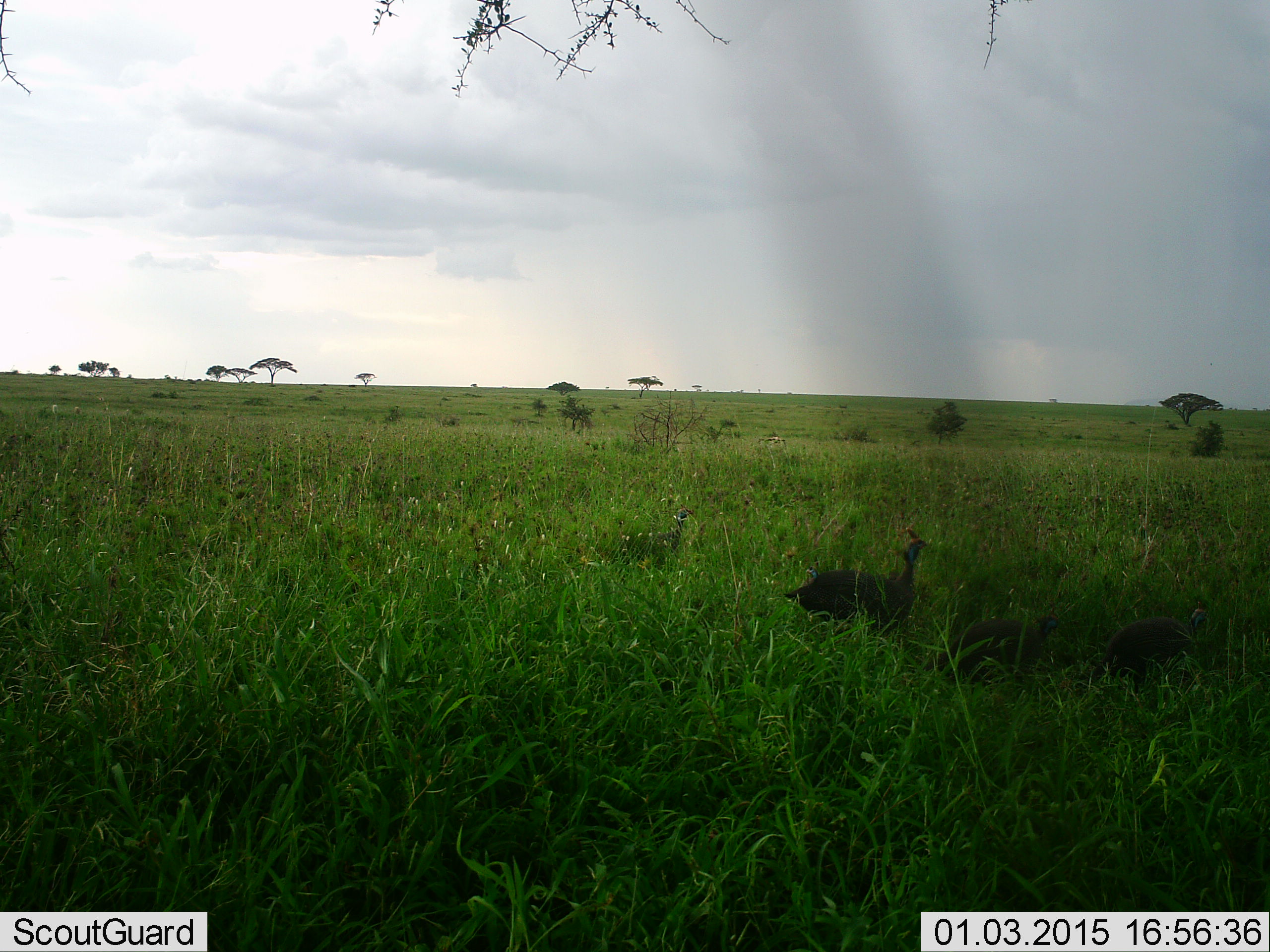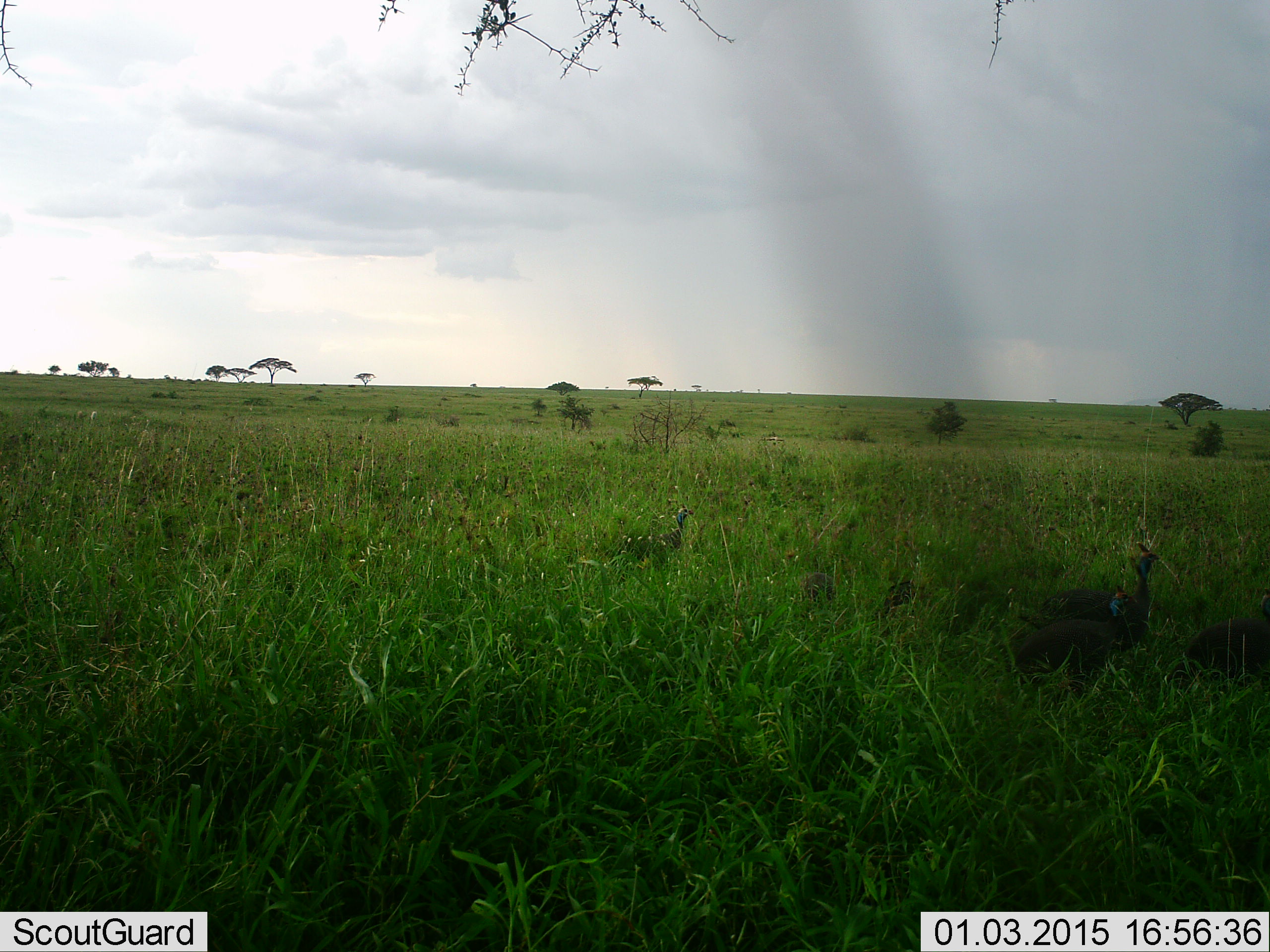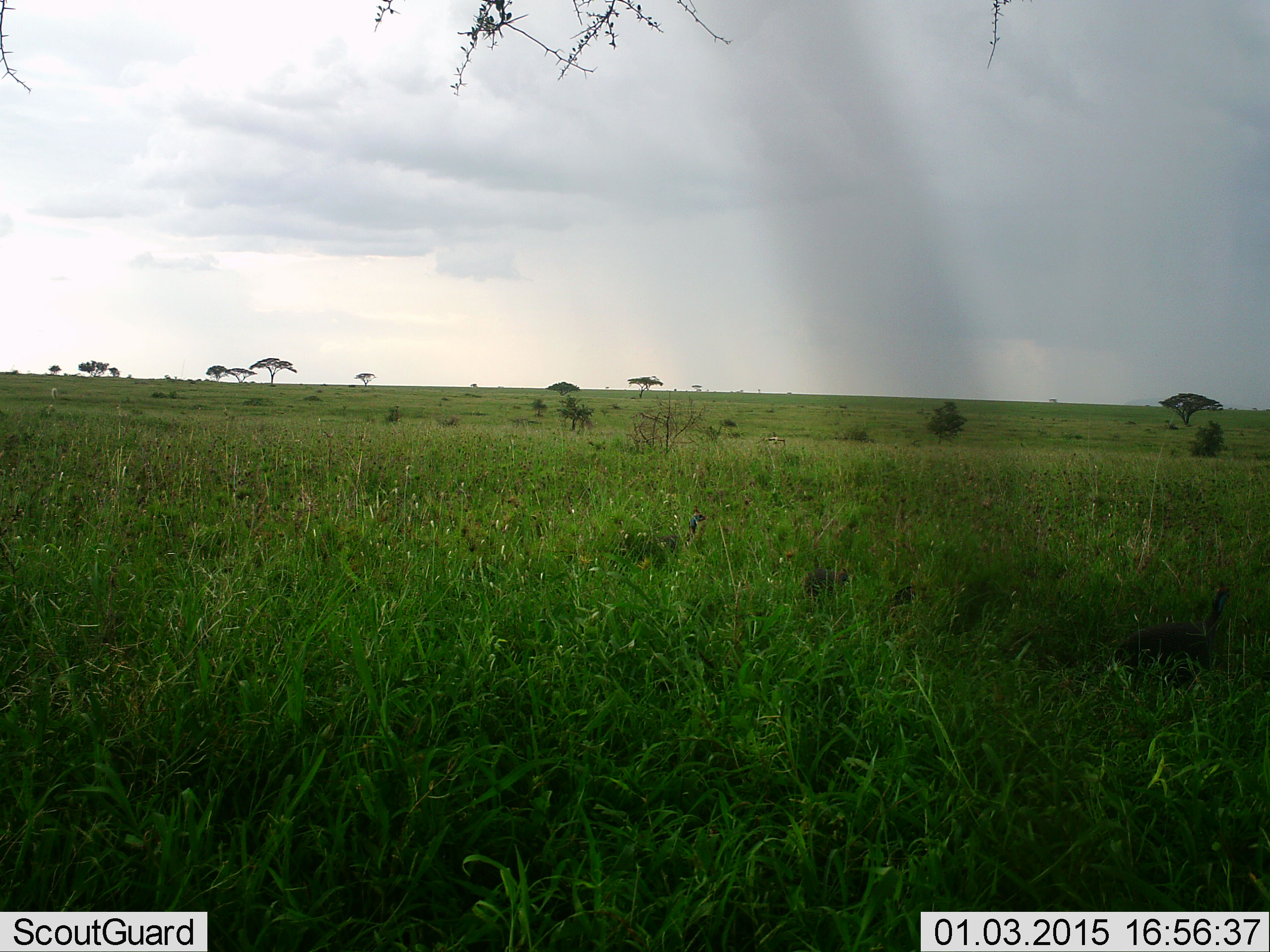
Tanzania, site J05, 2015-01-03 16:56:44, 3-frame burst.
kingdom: Animalia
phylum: Chordata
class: Aves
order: Galliformes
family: Numididae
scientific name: Numididae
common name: guinea fowl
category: guineafowl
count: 3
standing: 10%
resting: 0%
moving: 100%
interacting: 0%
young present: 20%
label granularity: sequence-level